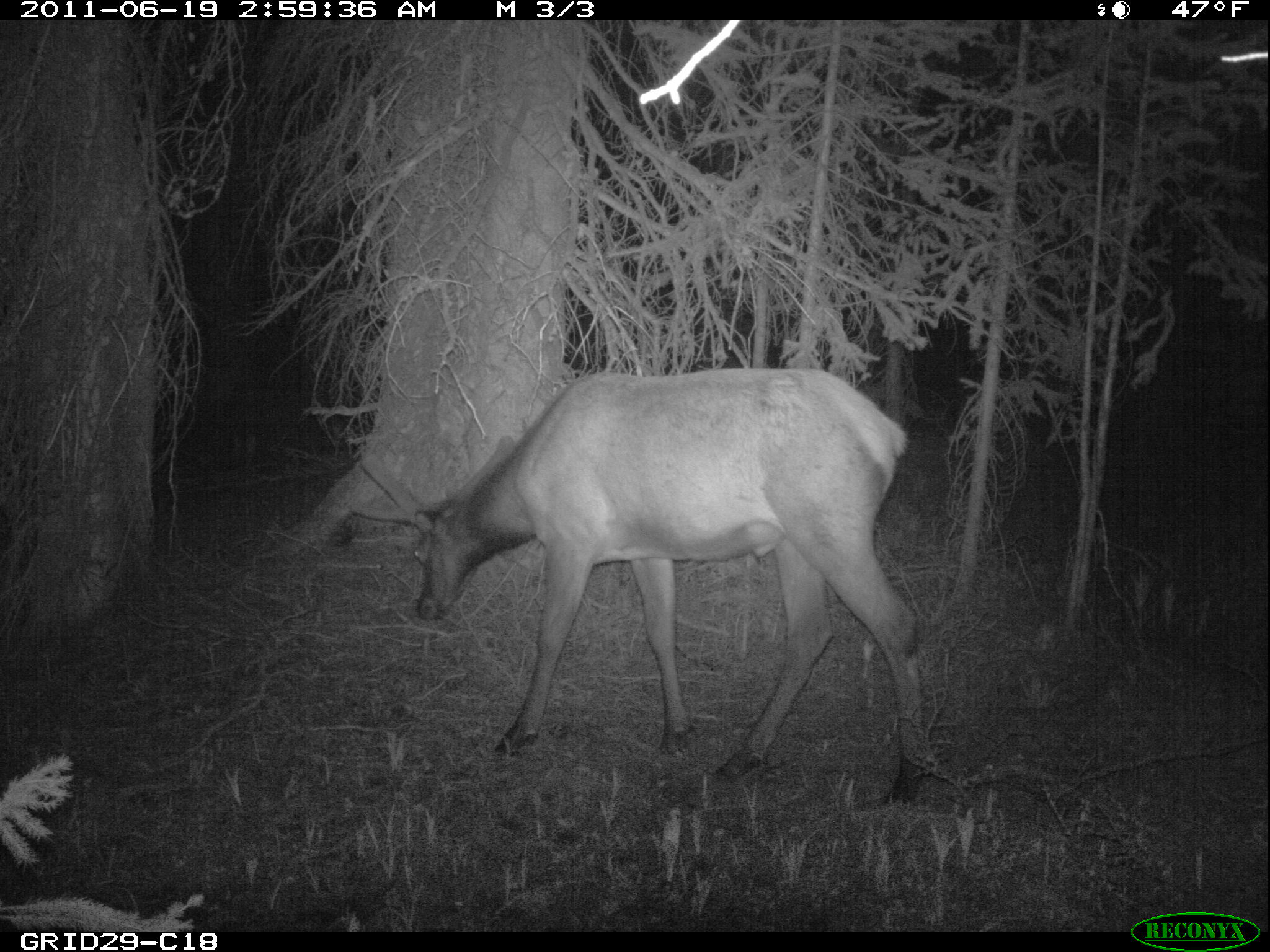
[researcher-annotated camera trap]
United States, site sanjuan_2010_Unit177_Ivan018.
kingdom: Animalia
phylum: Chordata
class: Mammalia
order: Artiodactyla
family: Cervidae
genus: Cervus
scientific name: Cervus elaphus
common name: red deer